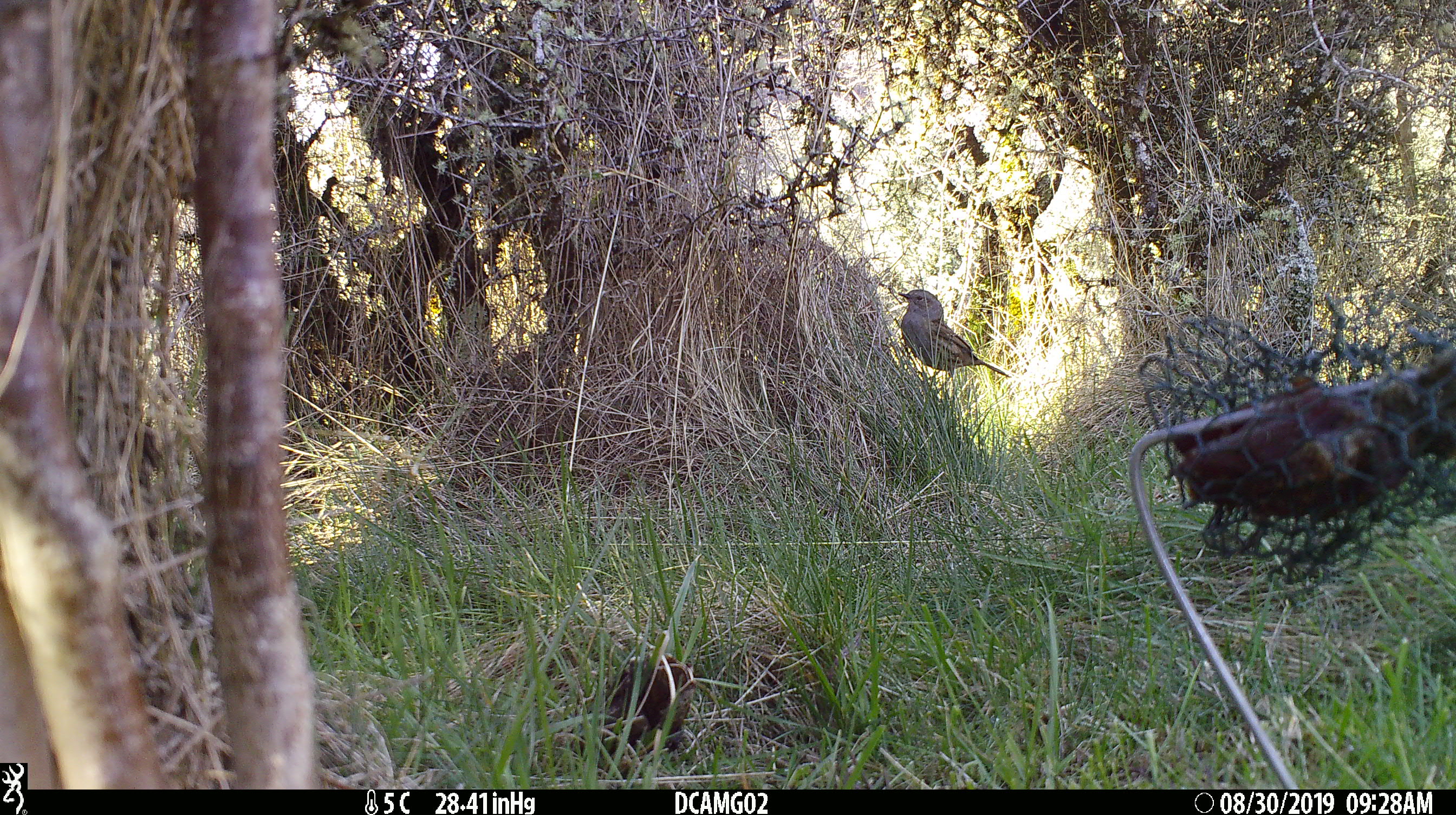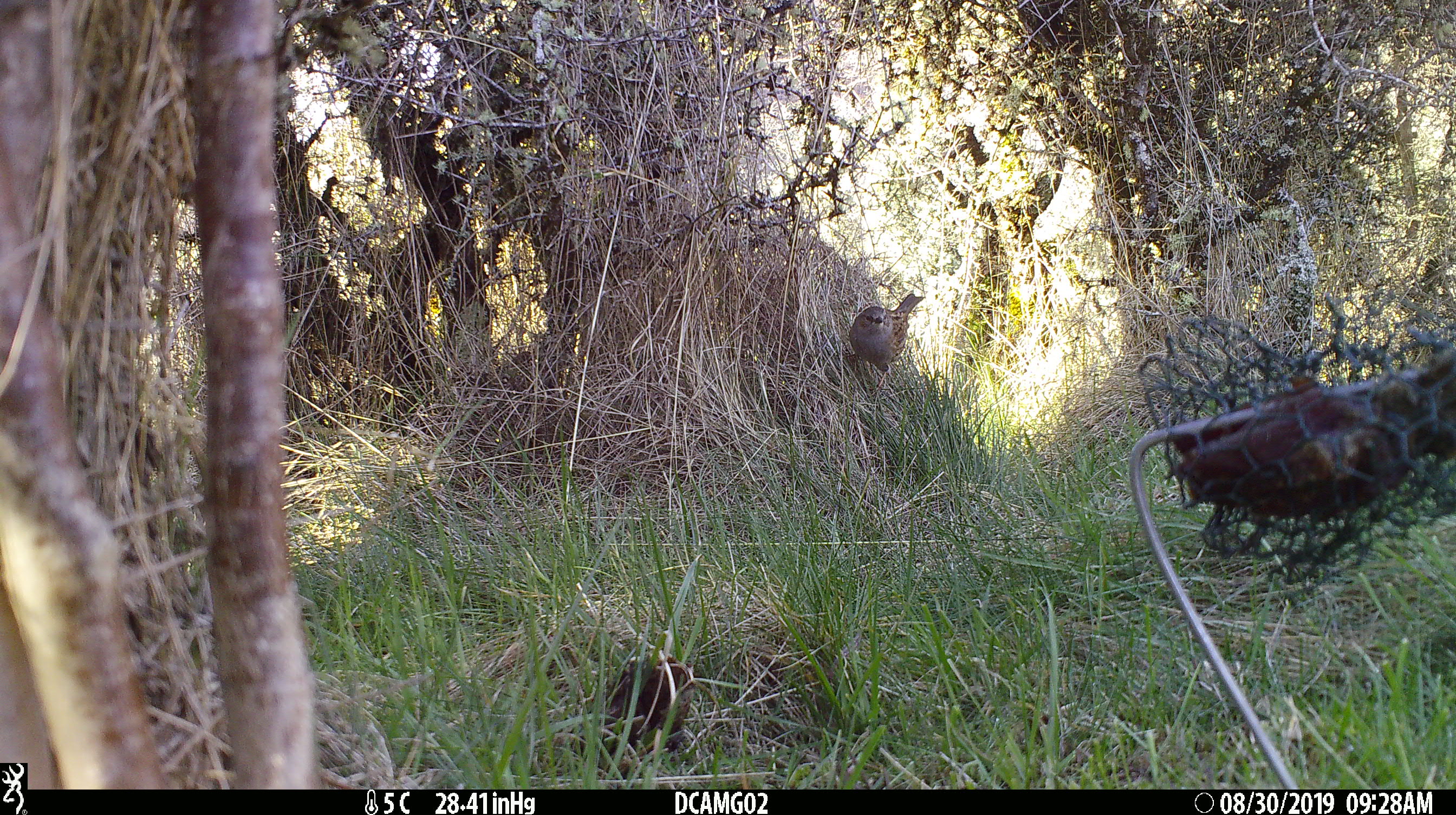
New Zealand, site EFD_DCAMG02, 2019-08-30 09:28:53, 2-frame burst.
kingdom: Animalia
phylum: Chordata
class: Aves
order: Passeriformes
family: Prunellidae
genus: Prunella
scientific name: Prunella modularis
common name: dunnock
Dunnock (Prunella modularis).